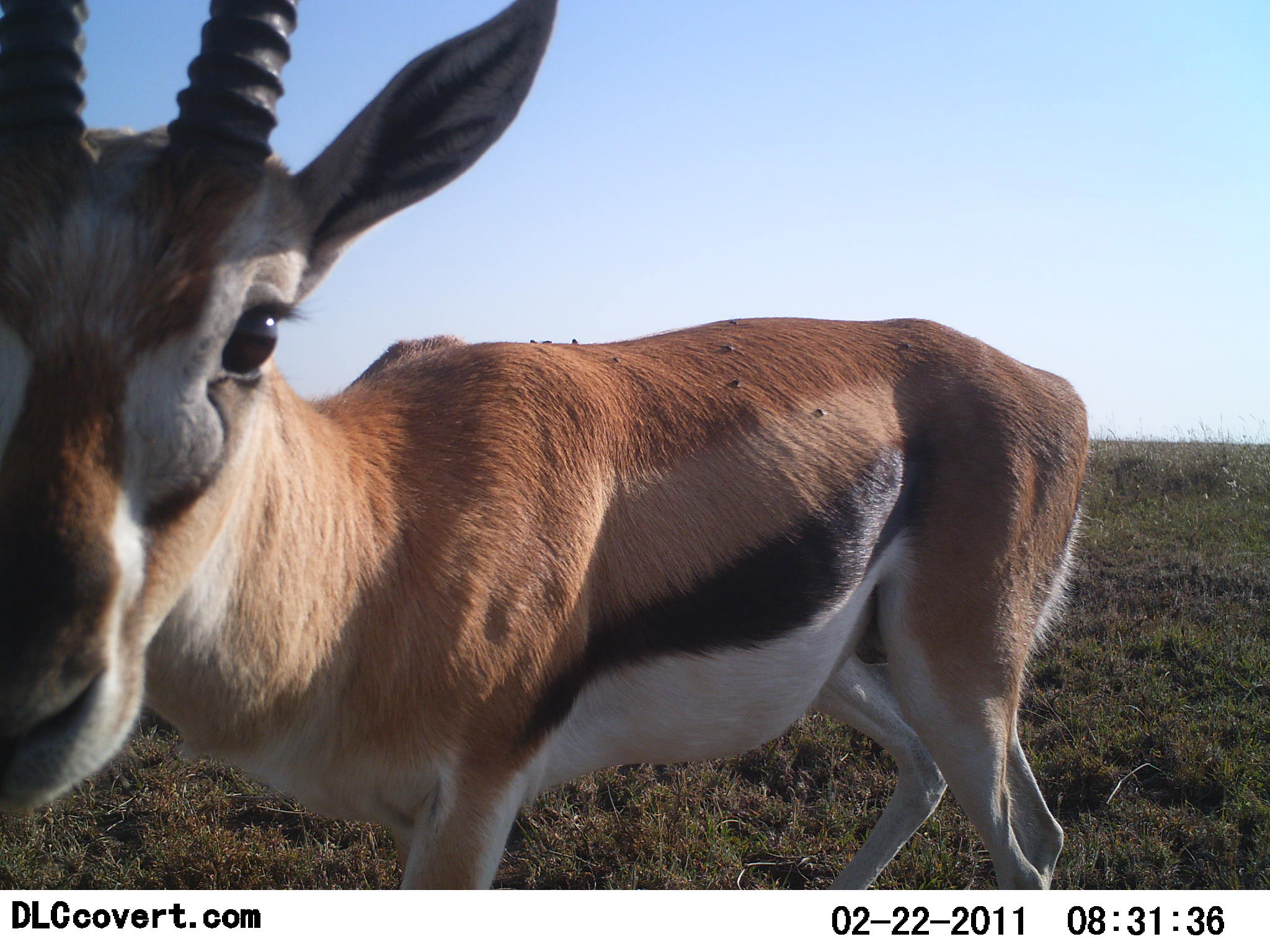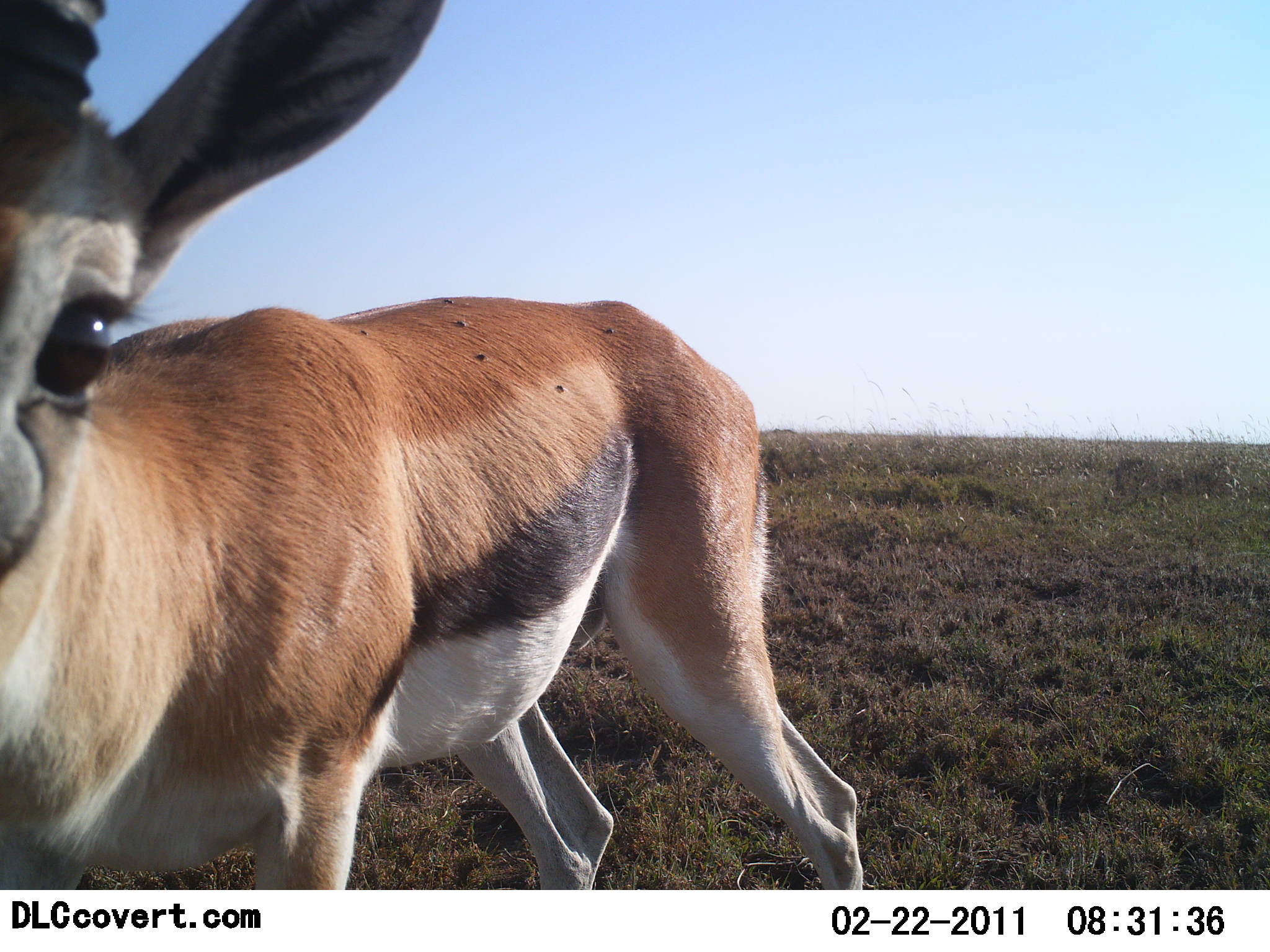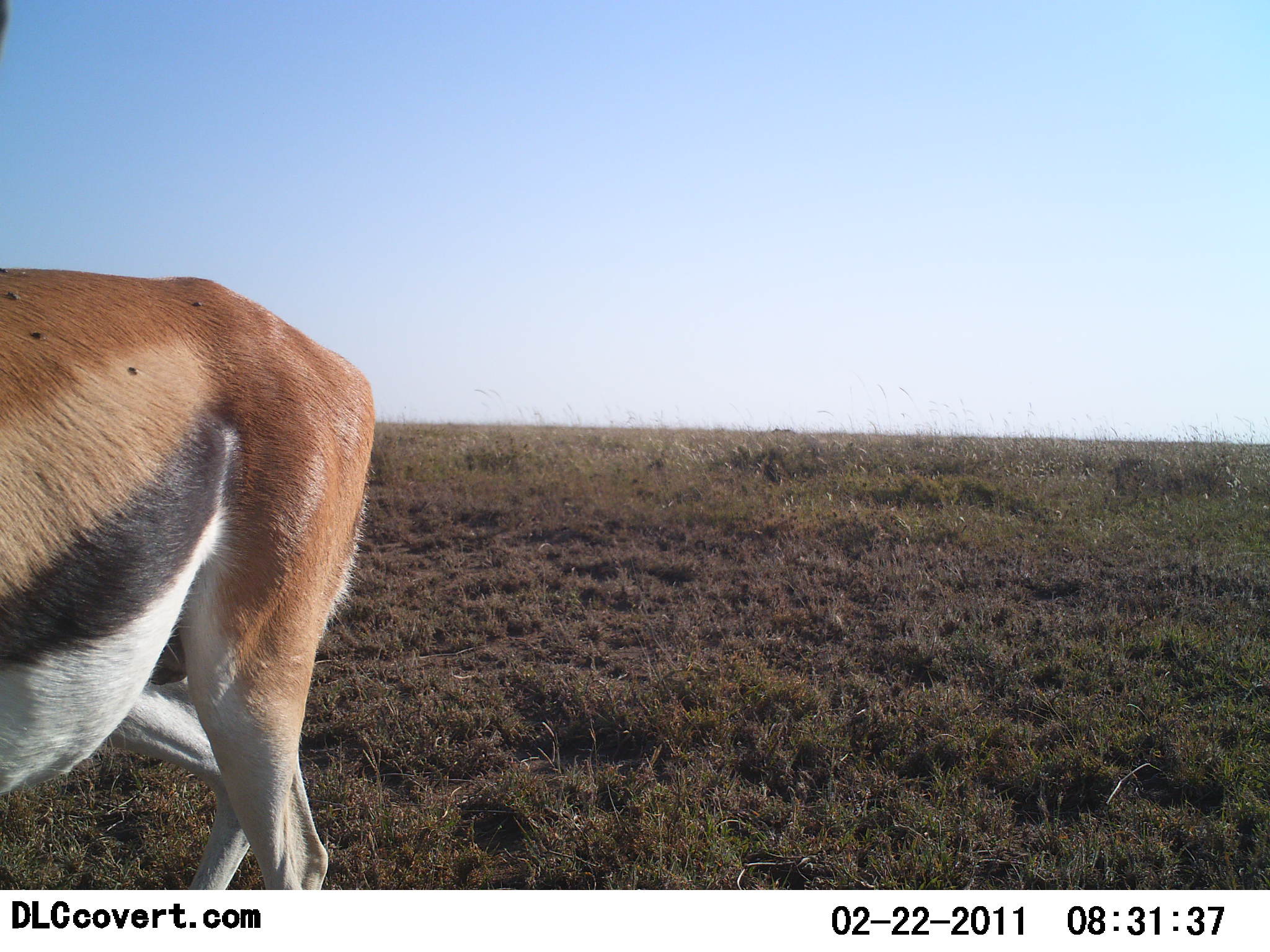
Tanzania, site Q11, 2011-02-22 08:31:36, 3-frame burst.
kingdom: Animalia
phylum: Chordata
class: Mammalia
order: Artiodactyla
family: Bovidae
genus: Eudorcas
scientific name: Eudorcas thomsonii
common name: thomson's gazelle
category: gazellethomsons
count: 1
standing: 55%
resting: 0%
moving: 45%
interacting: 0%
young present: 0%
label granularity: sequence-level